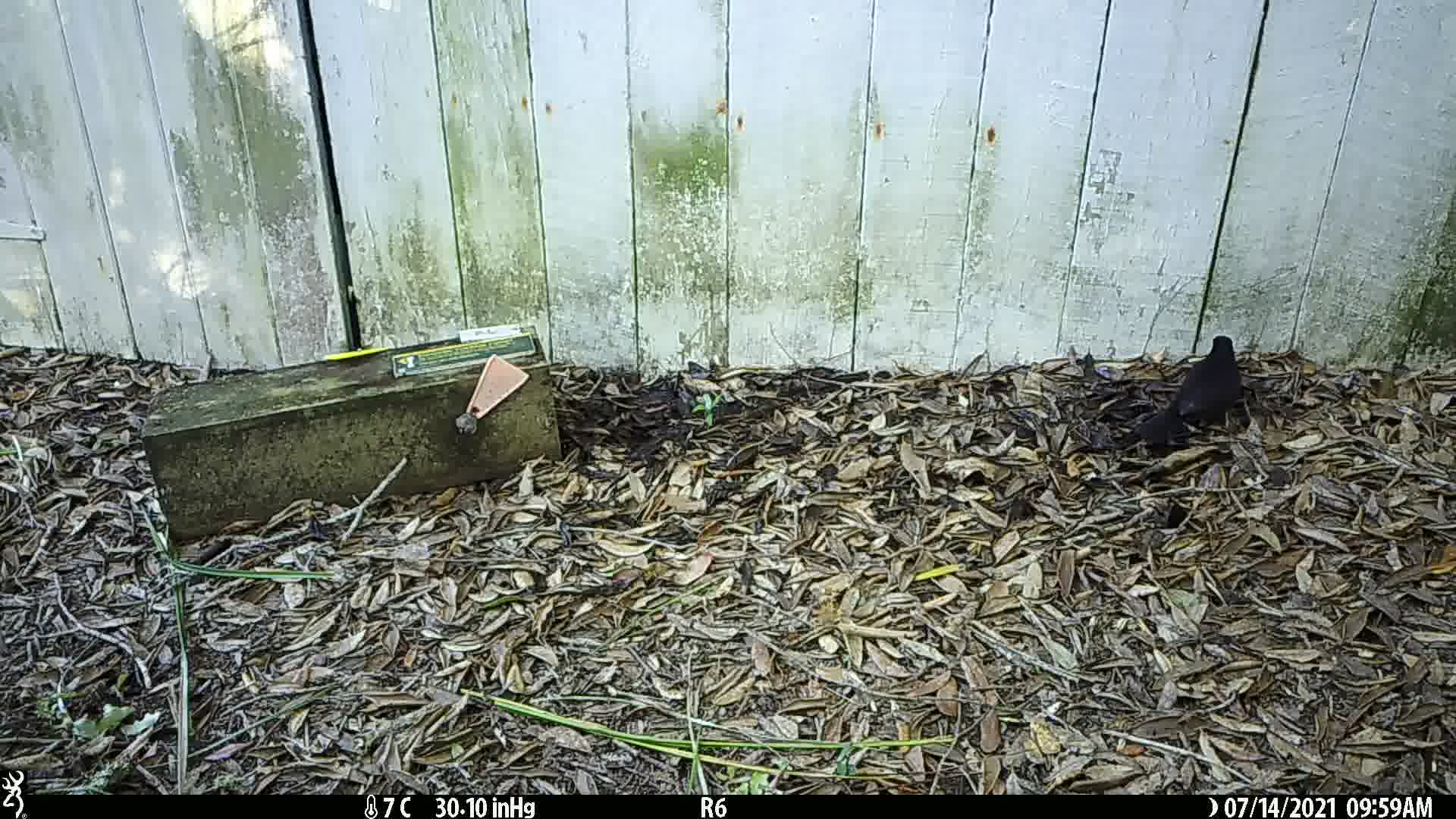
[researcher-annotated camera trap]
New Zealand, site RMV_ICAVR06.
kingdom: Animalia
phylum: Chordata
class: Aves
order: Passeriformes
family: Turdidae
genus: Turdus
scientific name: Turdus merula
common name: eurasian blackbird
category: blackbird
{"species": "blackbird (eurasian blackbird) (Turdus merula)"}